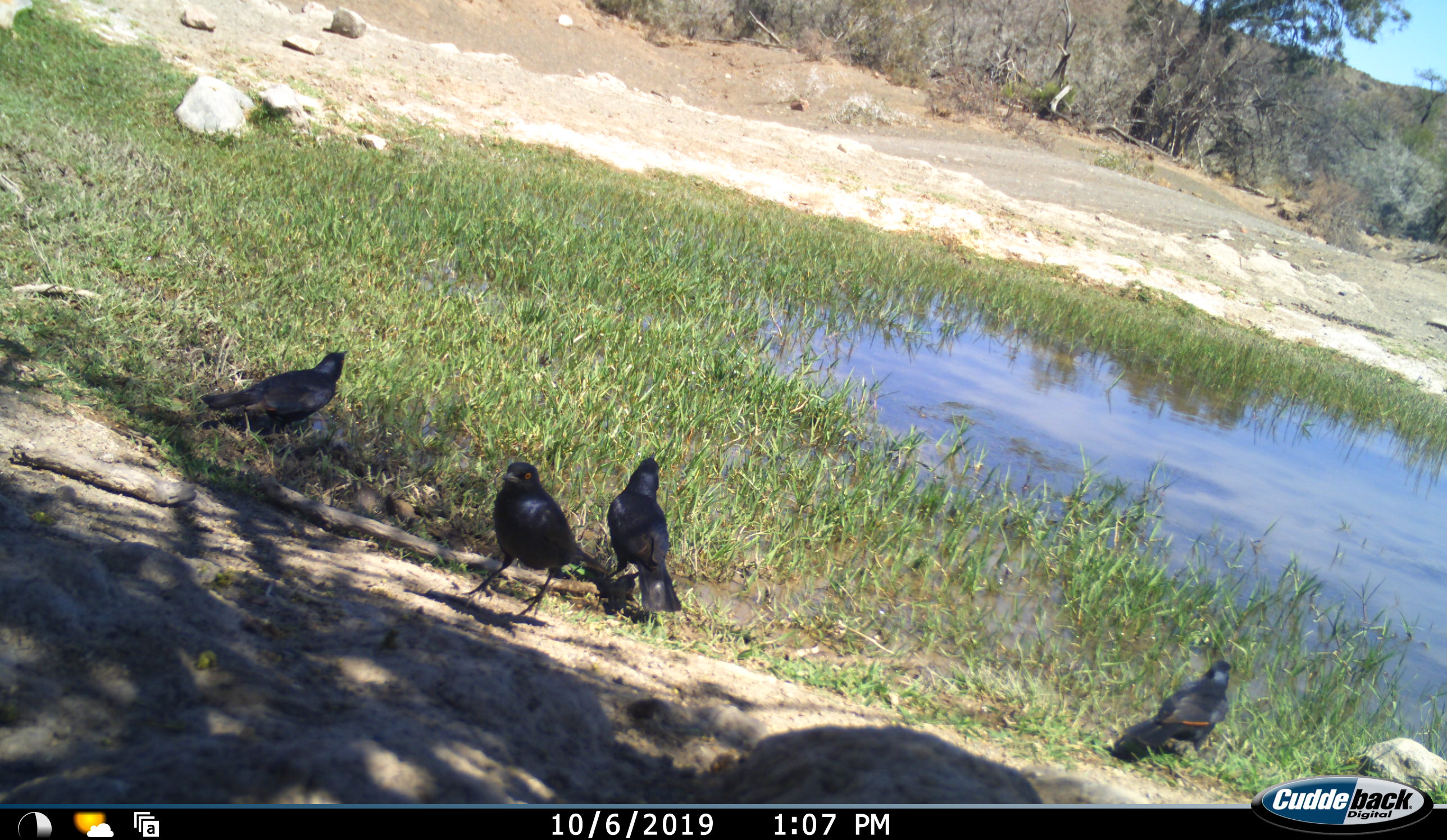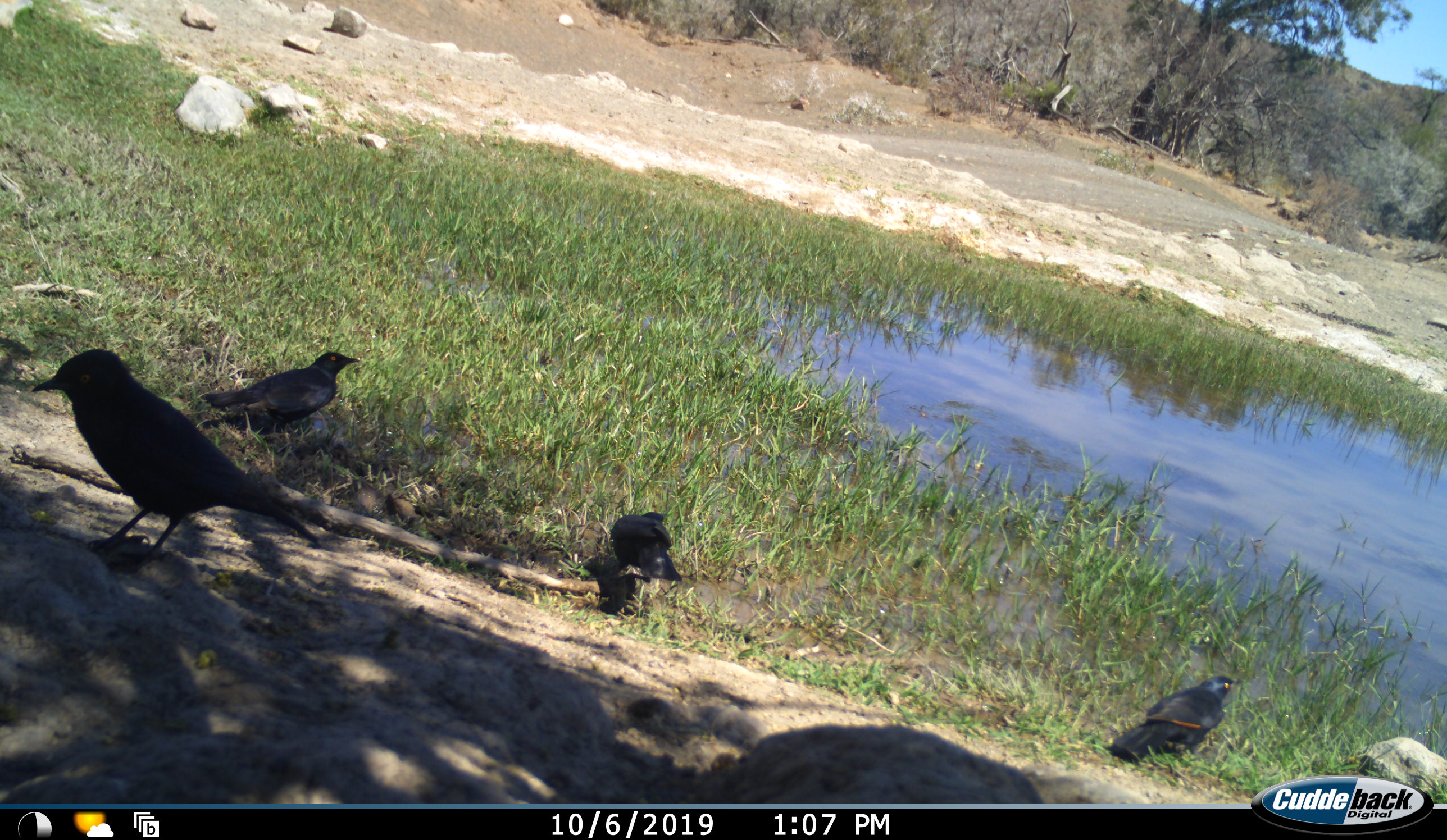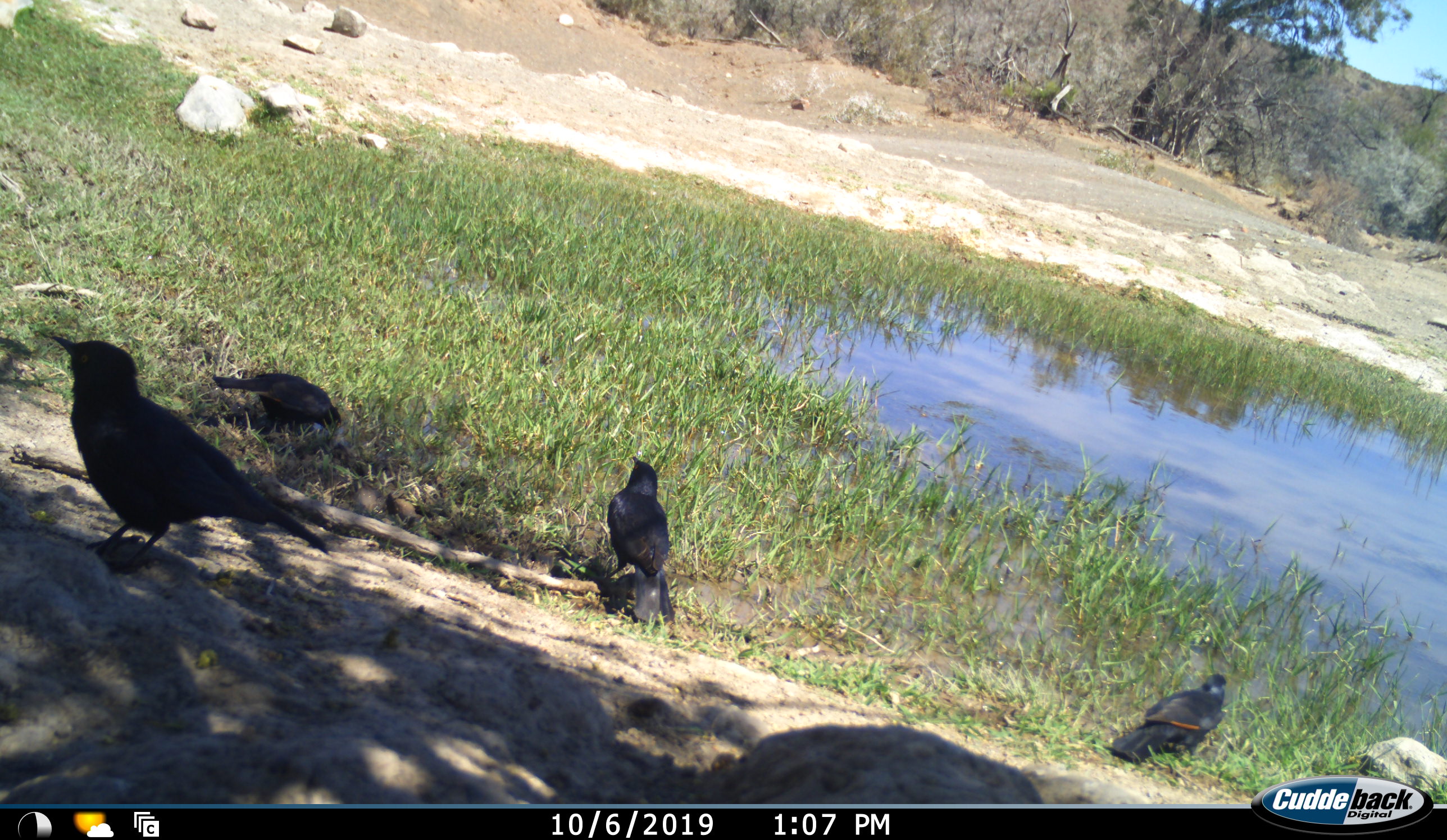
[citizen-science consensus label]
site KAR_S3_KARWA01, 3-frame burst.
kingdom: Animalia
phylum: Chordata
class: Aves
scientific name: Aves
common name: bird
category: birdother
Birdother (bird) (Aves), count 4. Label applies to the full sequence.